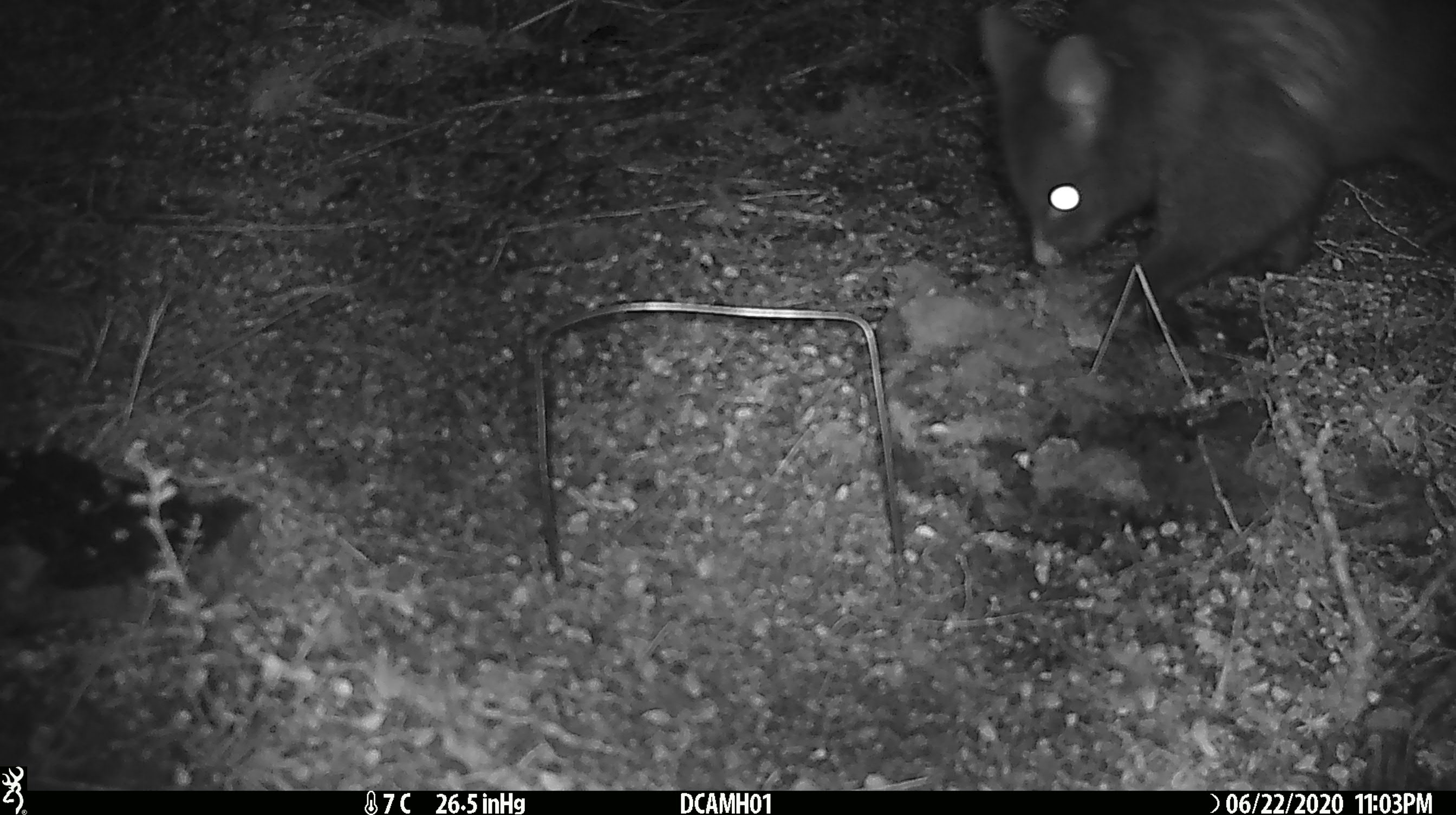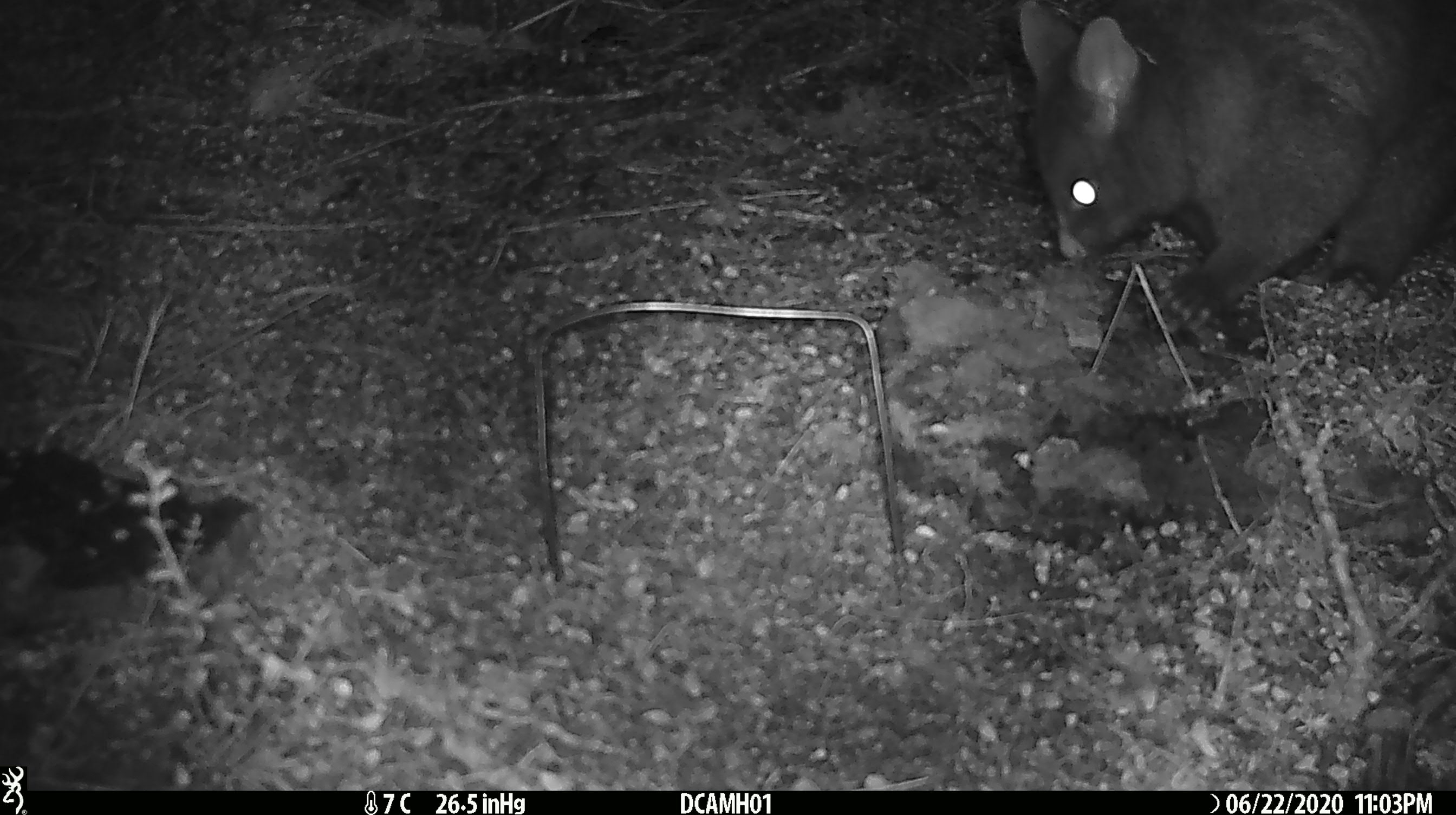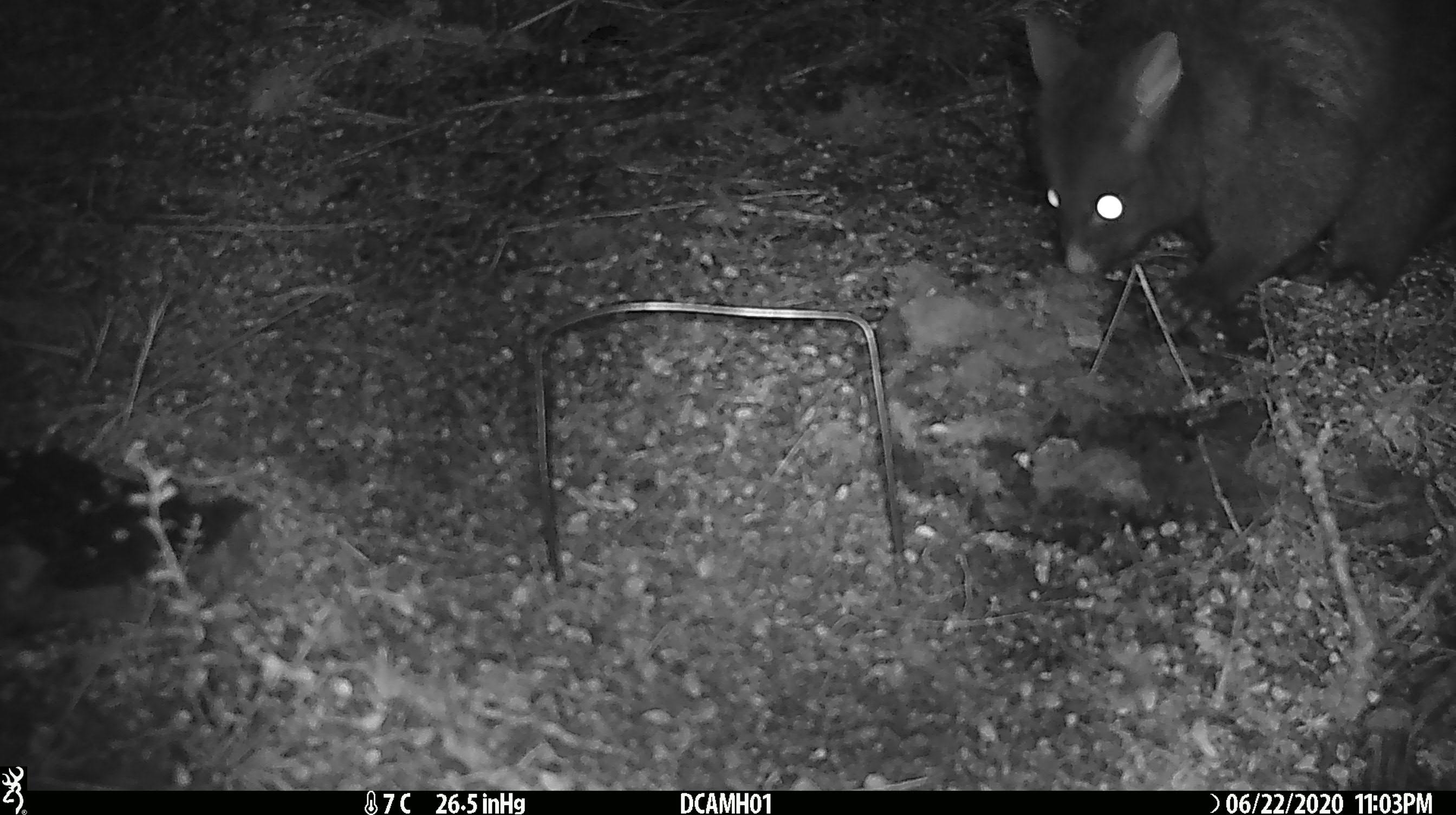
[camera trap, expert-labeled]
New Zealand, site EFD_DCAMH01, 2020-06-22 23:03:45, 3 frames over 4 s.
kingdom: Animalia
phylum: Chordata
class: Mammalia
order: Diprotodontia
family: Phalangeridae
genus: Trichosurus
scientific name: Trichosurus vulpecula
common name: common brushtail possum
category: possum